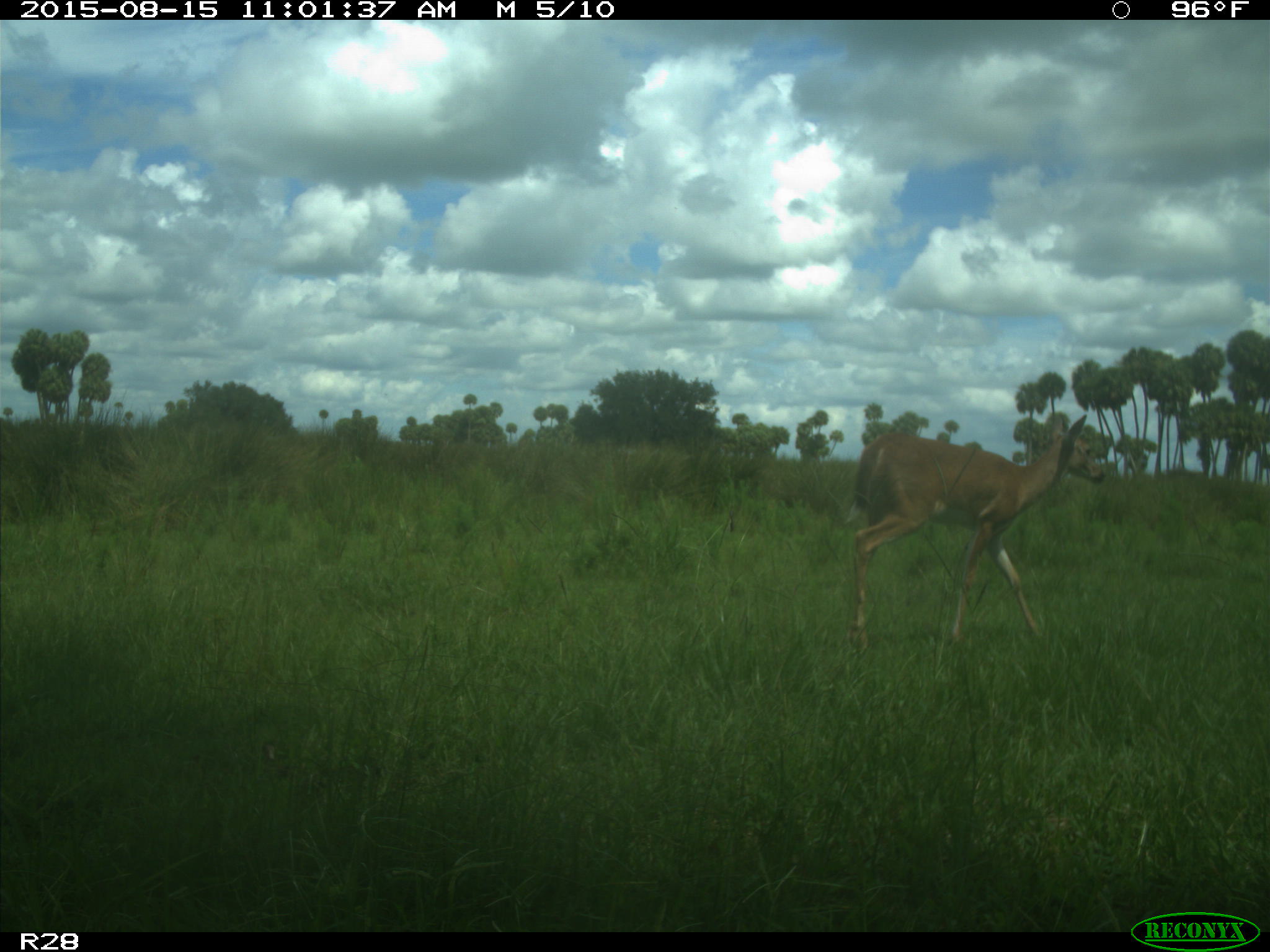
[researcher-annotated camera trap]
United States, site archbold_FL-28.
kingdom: Animalia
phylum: Chordata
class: Mammalia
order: Artiodactyla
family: Cervidae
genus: Odocoileus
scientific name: Odocoileus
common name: deer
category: unidentified deer